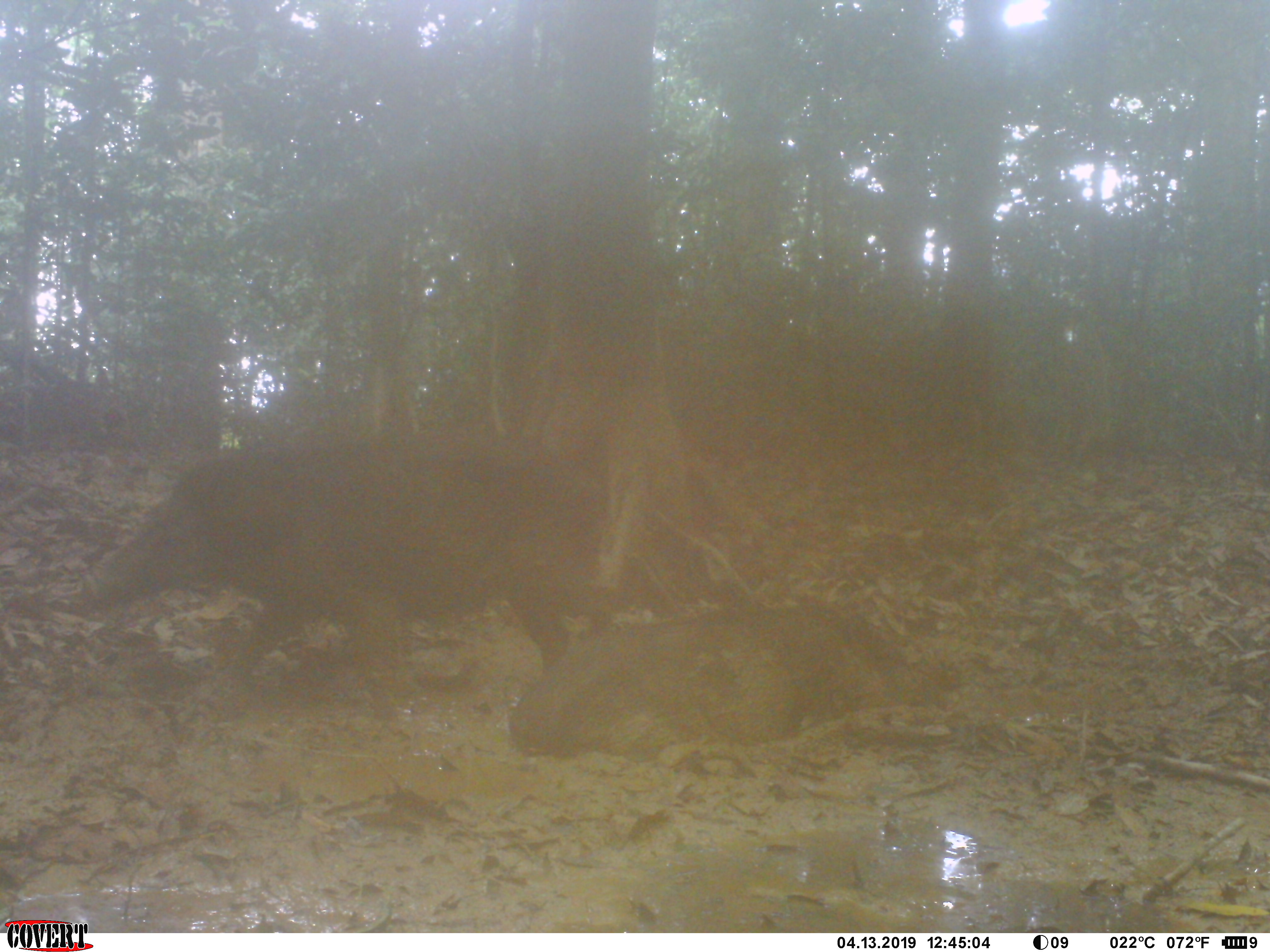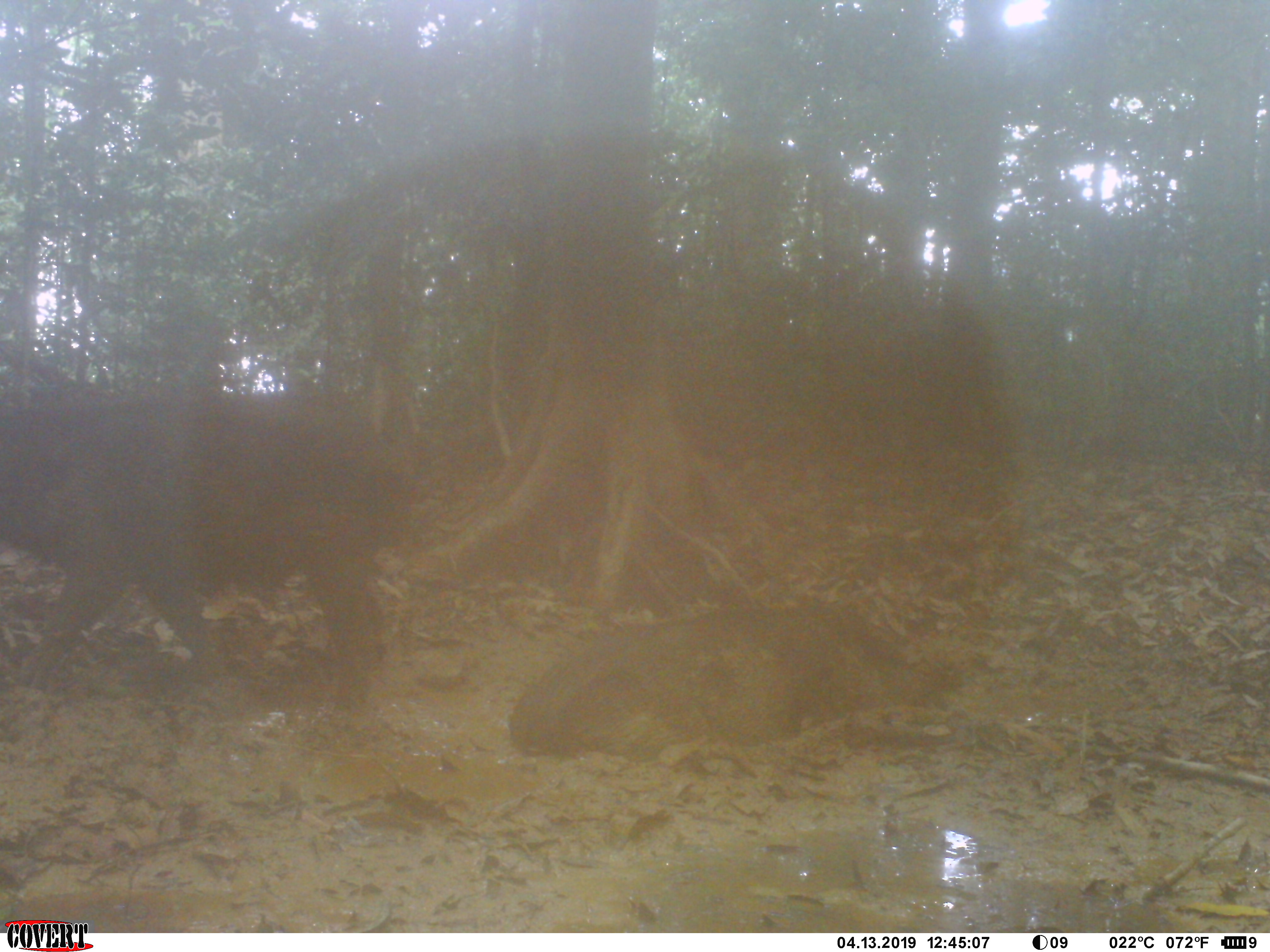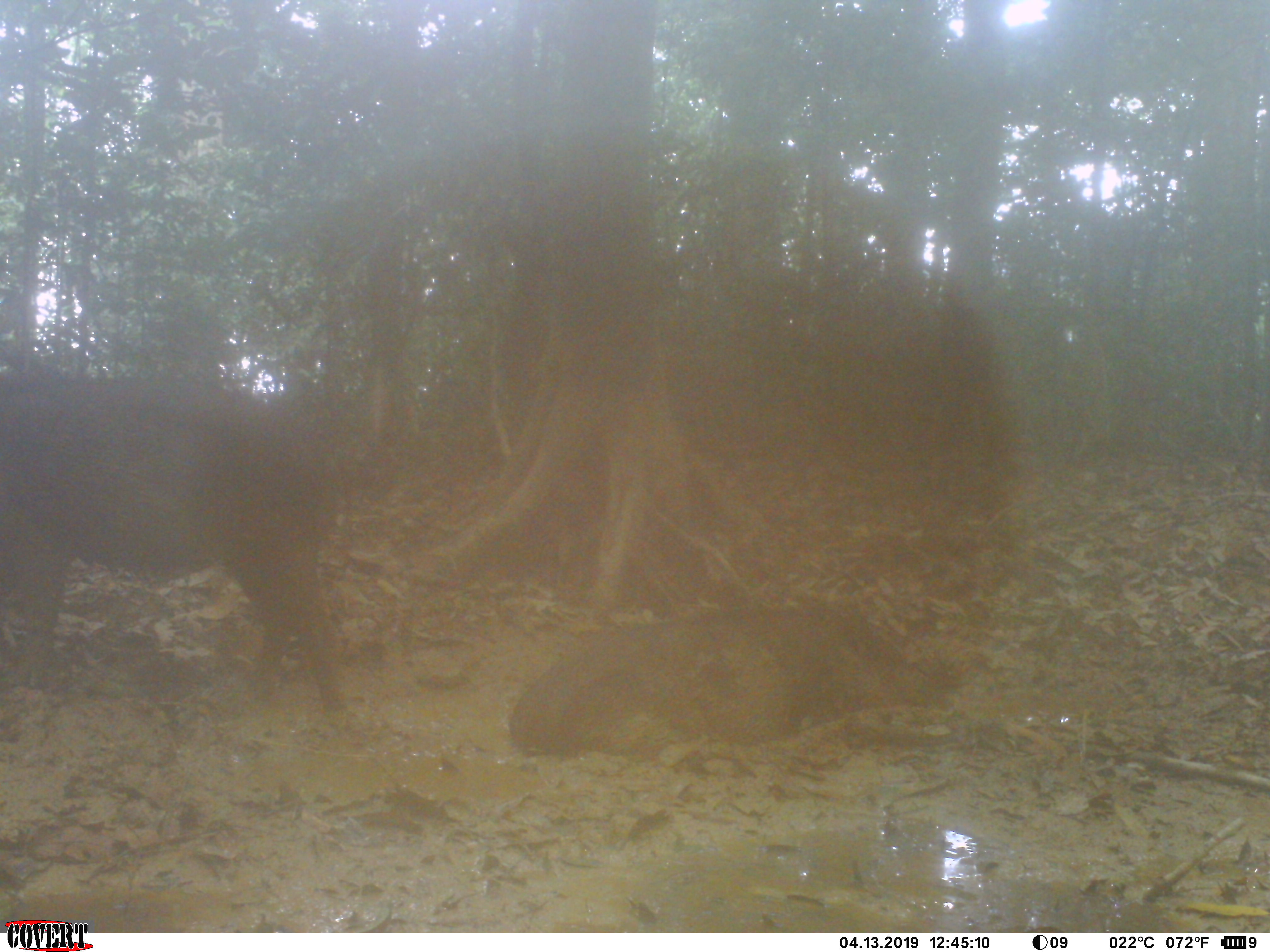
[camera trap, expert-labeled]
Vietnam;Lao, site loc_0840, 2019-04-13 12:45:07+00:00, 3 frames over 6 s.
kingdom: Animalia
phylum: Chordata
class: Mammalia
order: Artiodactyla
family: Suidae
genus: Sus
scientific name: Sus scrofa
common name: eurasian wild pig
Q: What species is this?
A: Eurasian wild pig (Sus scrofa).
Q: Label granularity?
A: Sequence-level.